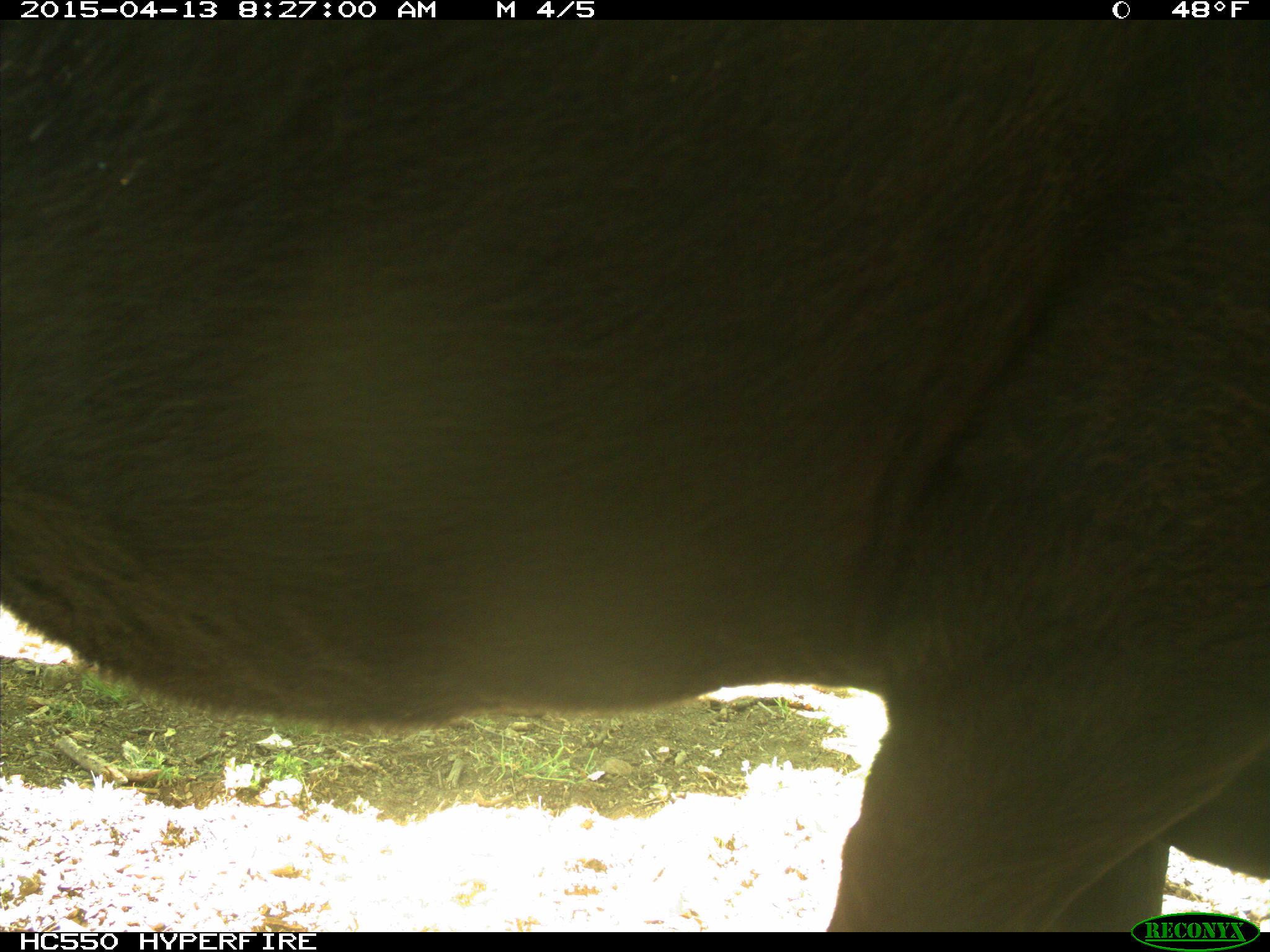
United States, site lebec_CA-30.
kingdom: Animalia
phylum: Chordata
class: Mammalia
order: Artiodactyla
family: Bovidae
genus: Bos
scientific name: Bos taurus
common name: domestic cow